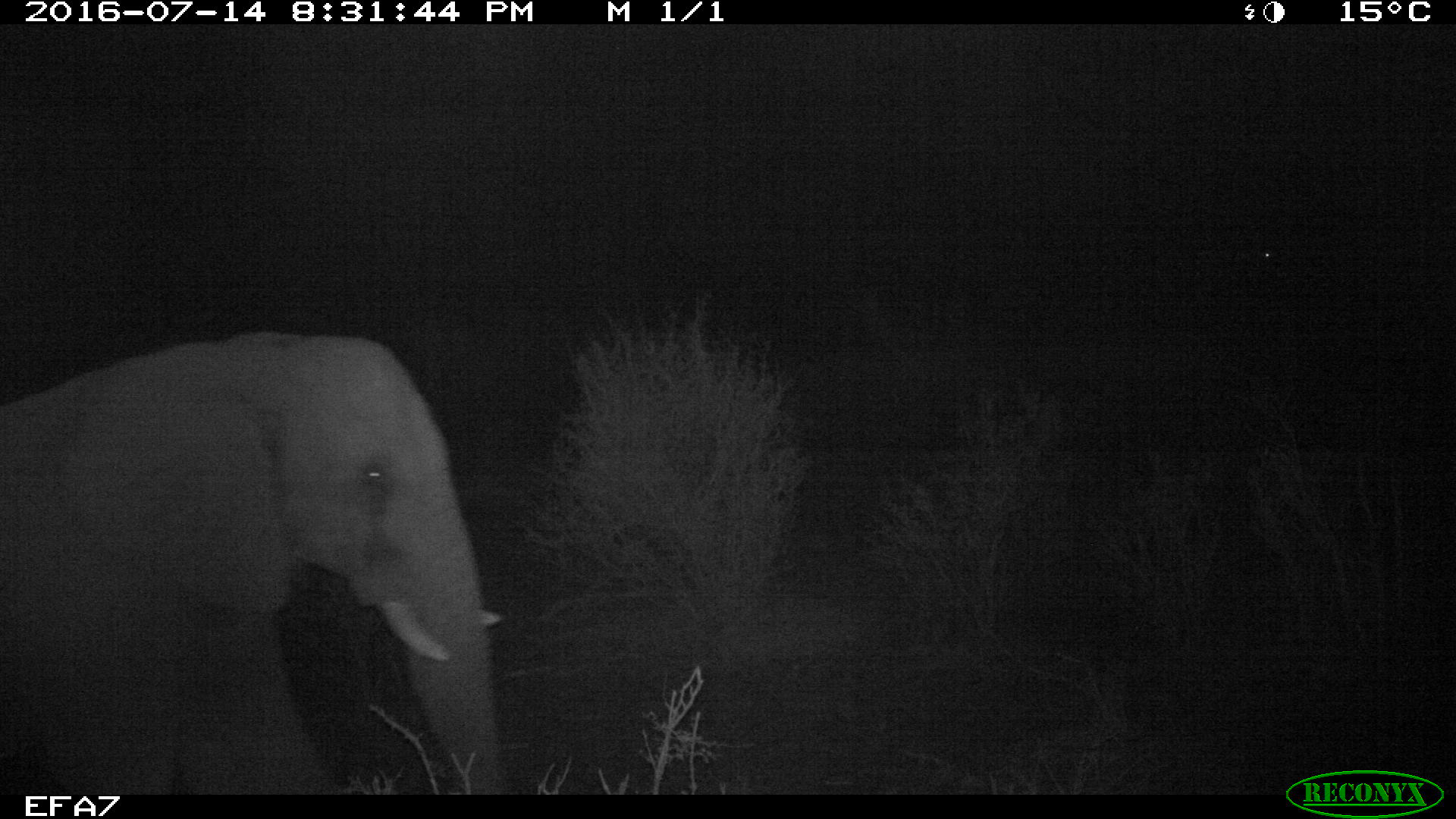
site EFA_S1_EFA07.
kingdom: Animalia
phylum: Chordata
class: Mammalia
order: Proboscidea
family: Elephantidae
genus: Loxodonta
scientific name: Loxodonta africana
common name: african bush elephant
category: elephant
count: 1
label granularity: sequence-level